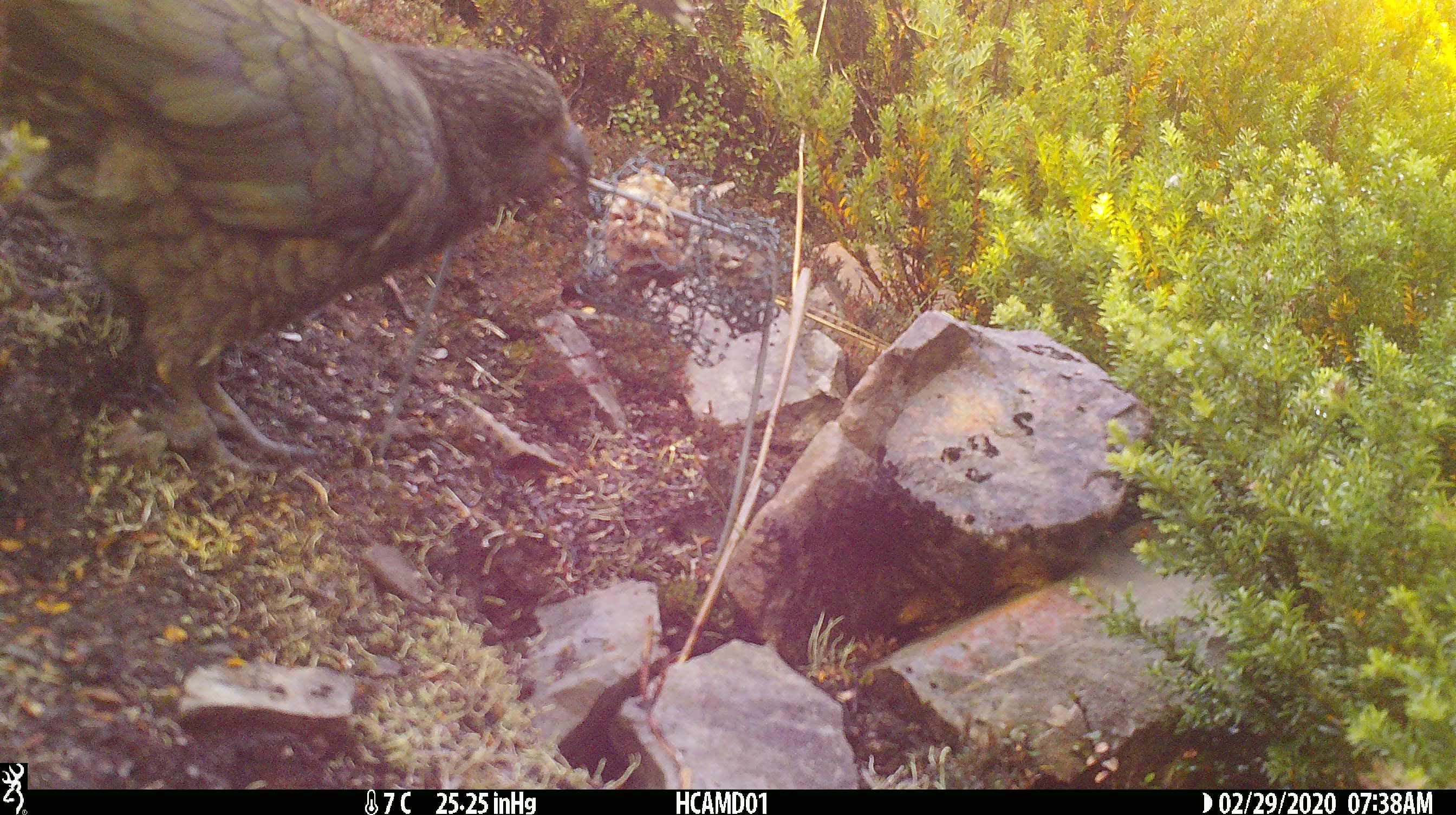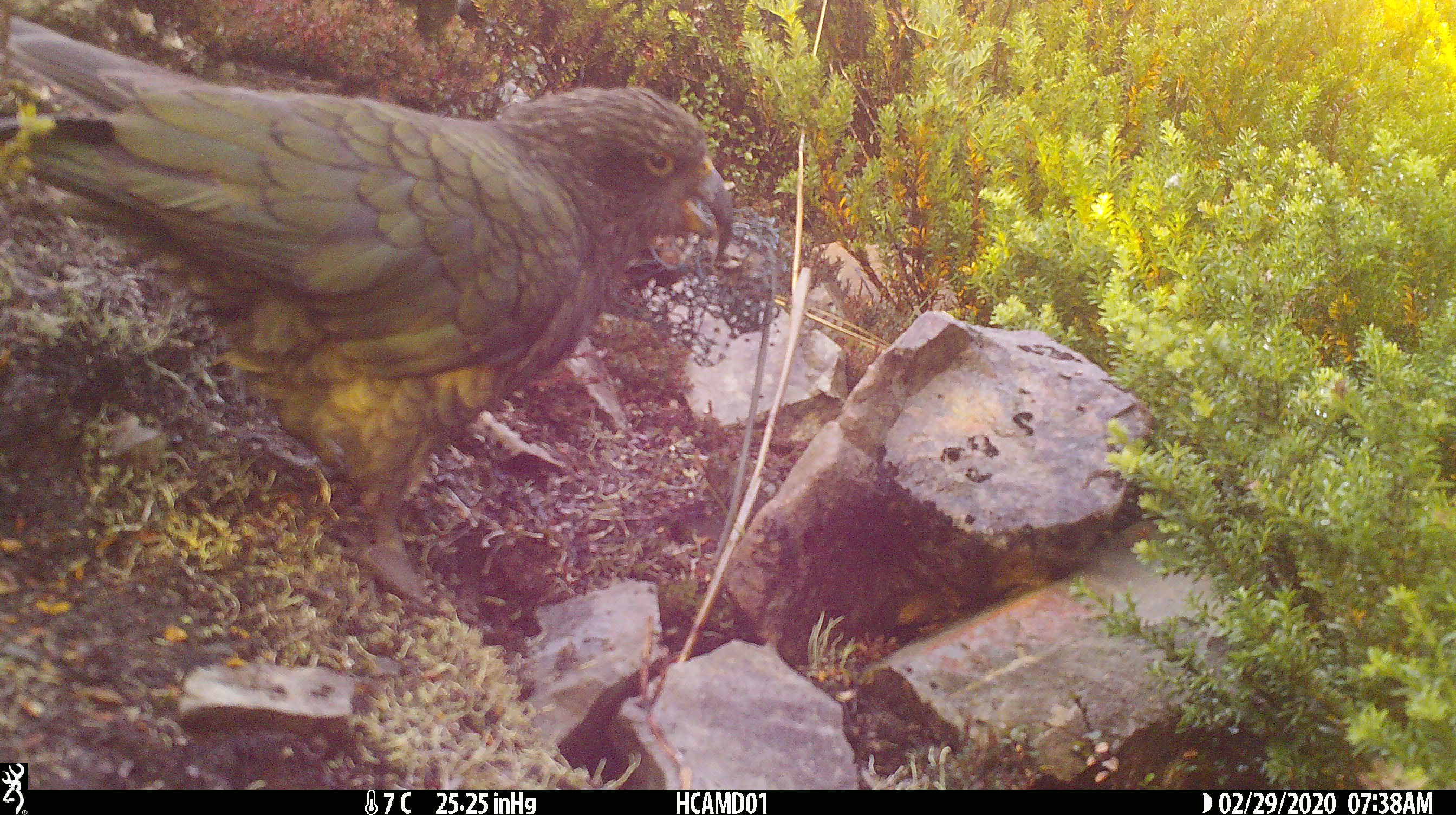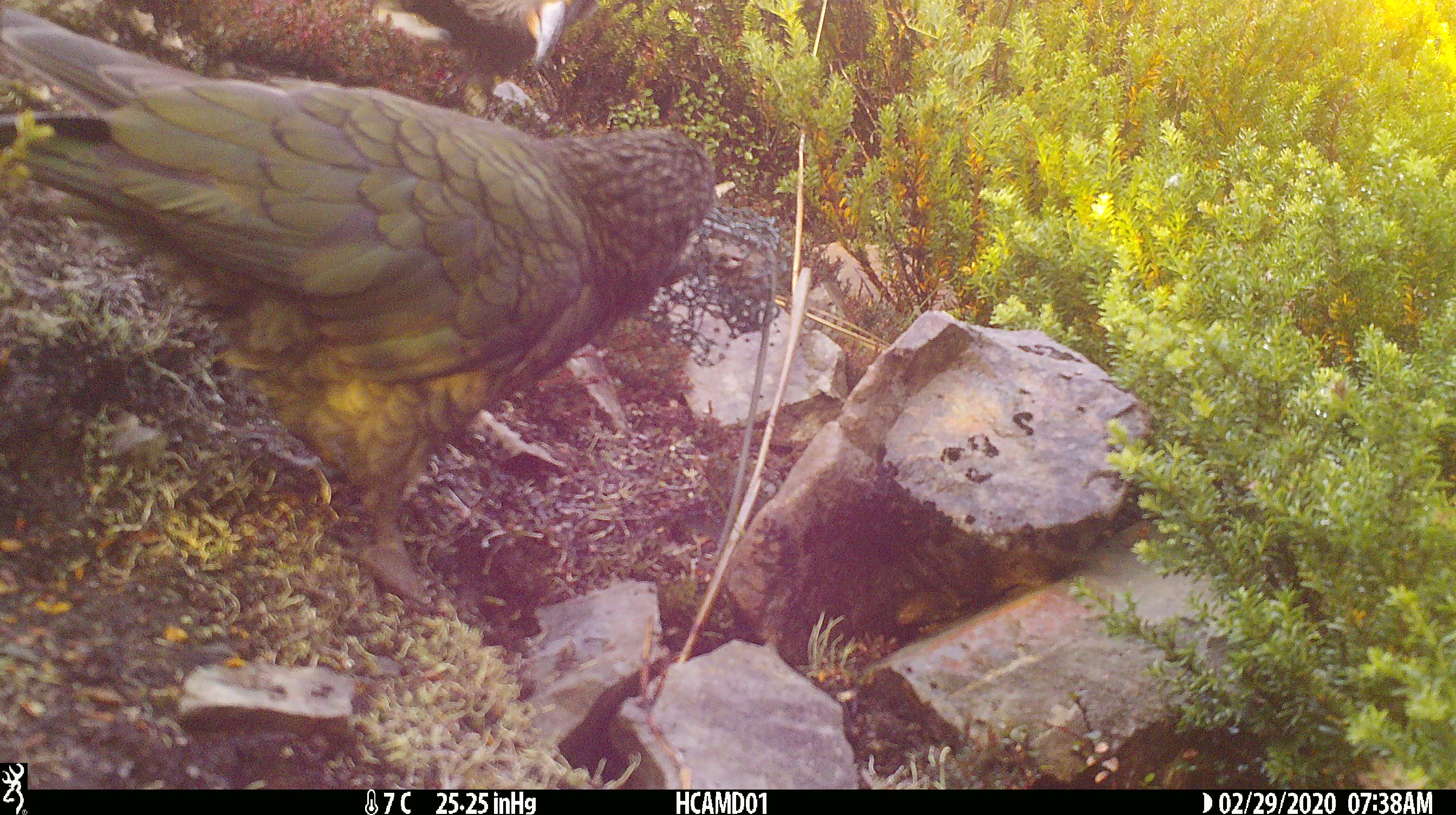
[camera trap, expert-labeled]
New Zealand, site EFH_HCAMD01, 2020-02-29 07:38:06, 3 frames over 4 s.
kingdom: Animalia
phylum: Chordata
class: Aves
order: Psittaciformes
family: Strigopidae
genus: Nestor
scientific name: Nestor notabilis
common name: kea